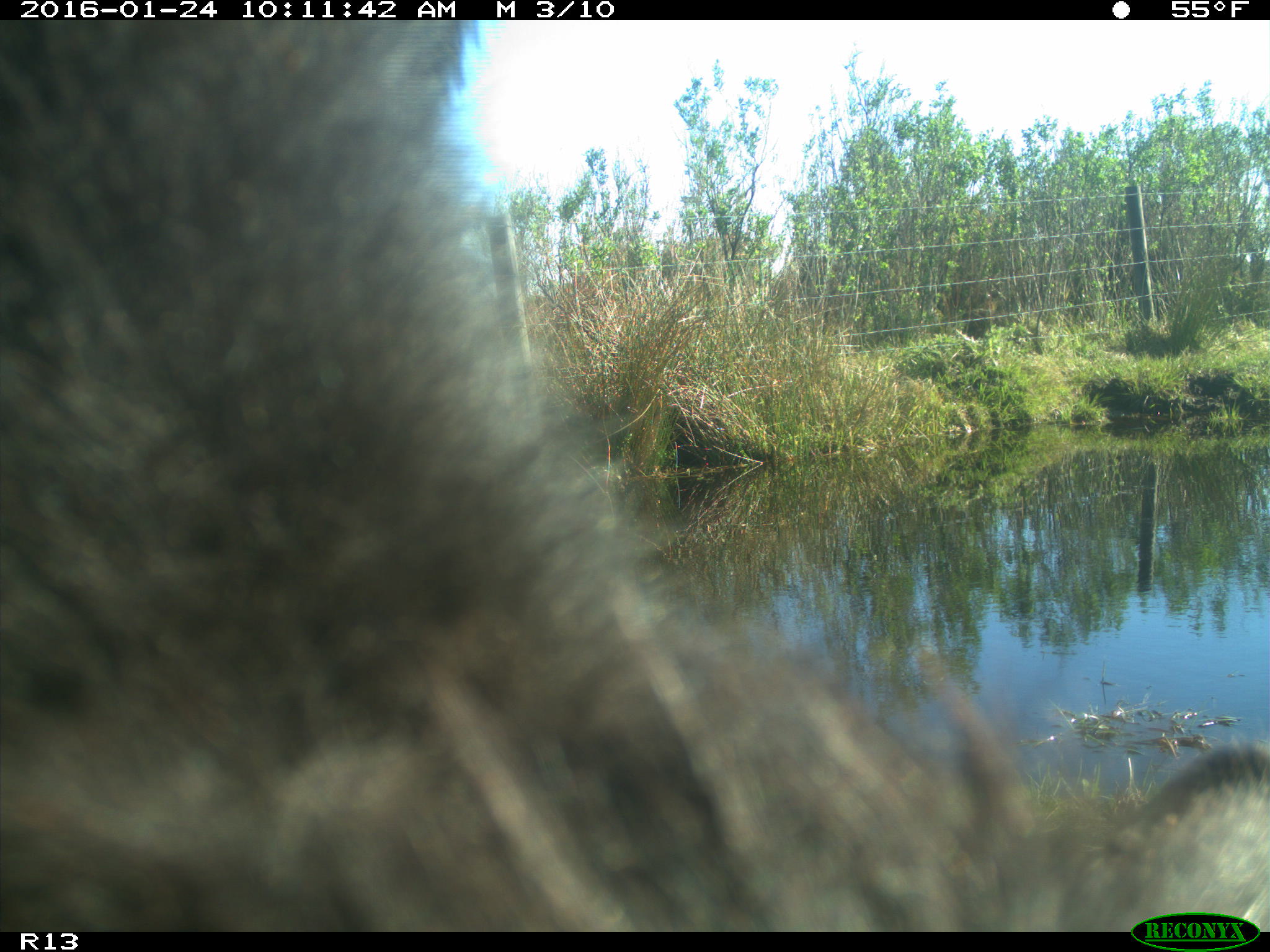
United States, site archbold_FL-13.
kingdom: Animalia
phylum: Chordata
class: Mammalia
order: Artiodactyla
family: Bovidae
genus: Bos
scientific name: Bos taurus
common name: domestic cow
Bos taurus (domestic cow).